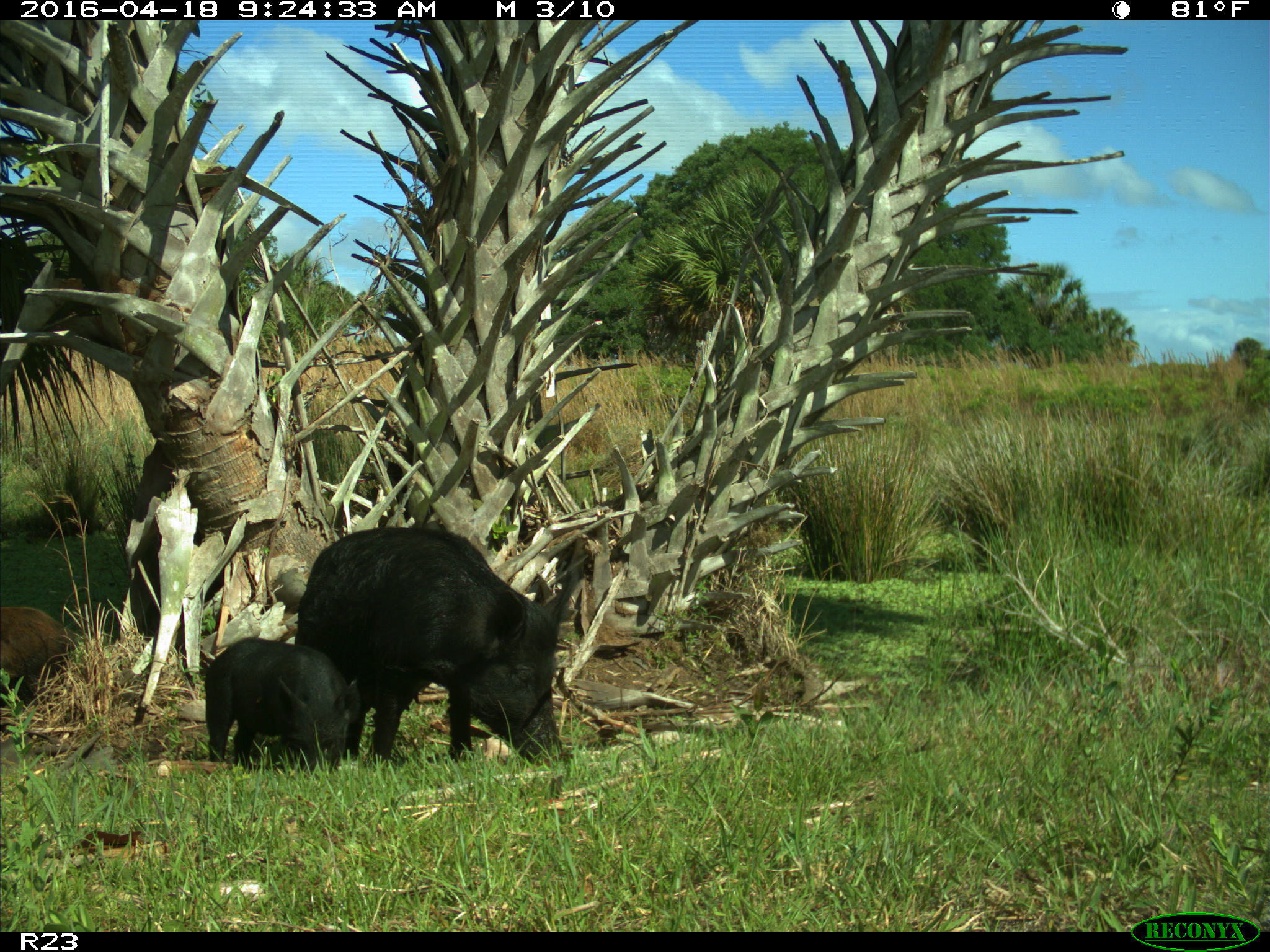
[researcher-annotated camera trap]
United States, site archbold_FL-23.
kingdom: Animalia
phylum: Chordata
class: Mammalia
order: Artiodactyla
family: Suidae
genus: Sus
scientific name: Sus scrofa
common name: wild boar